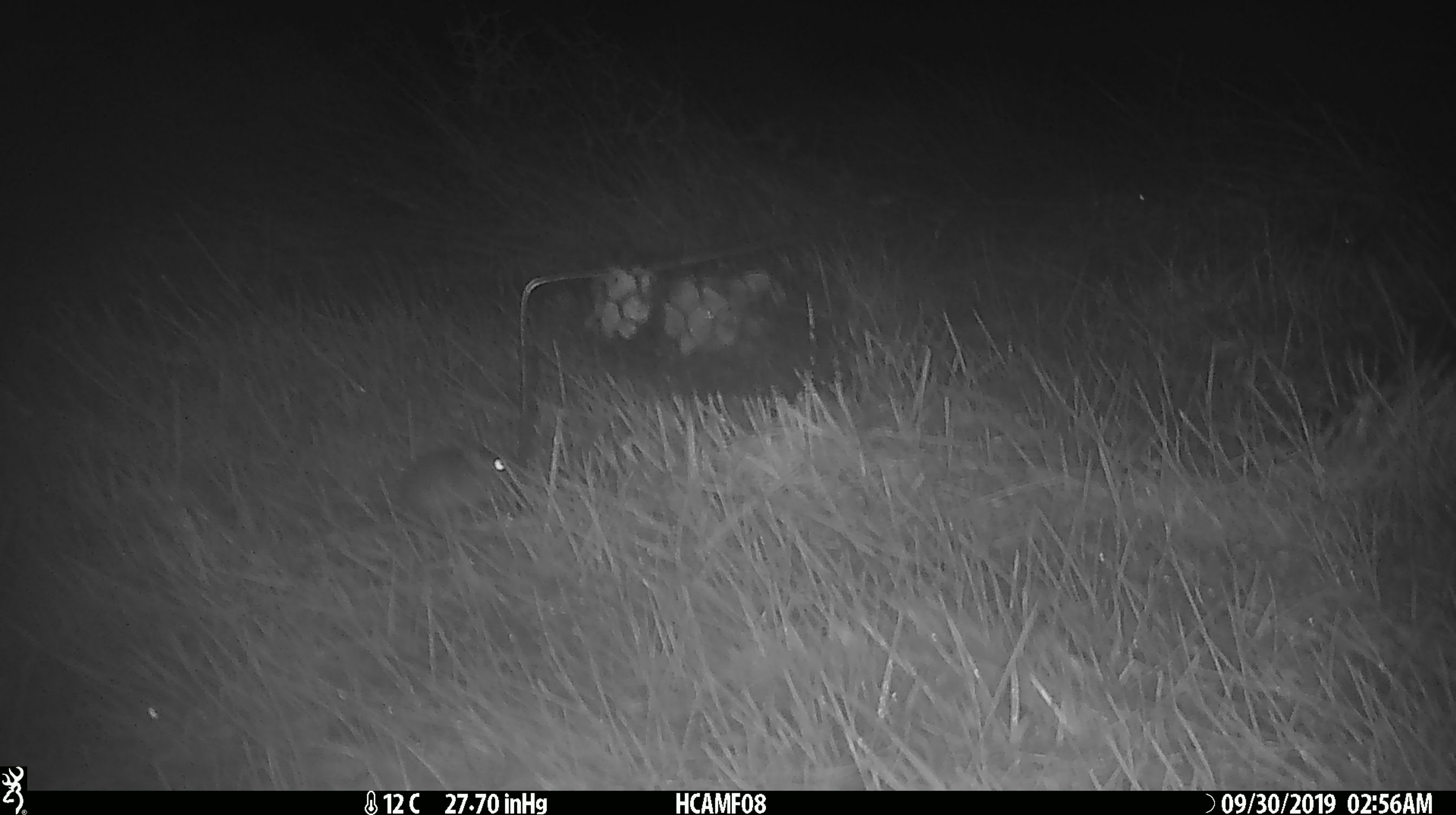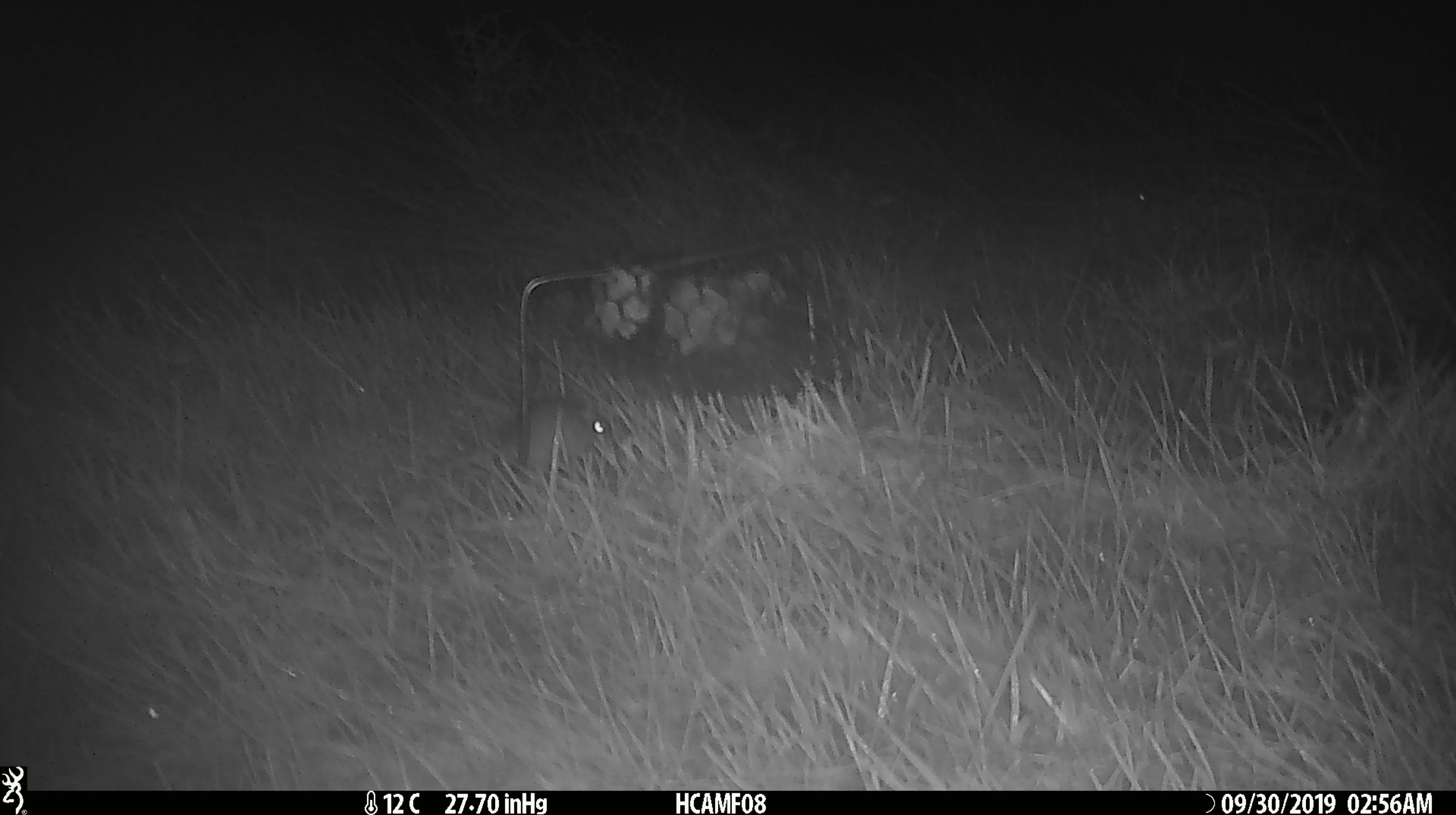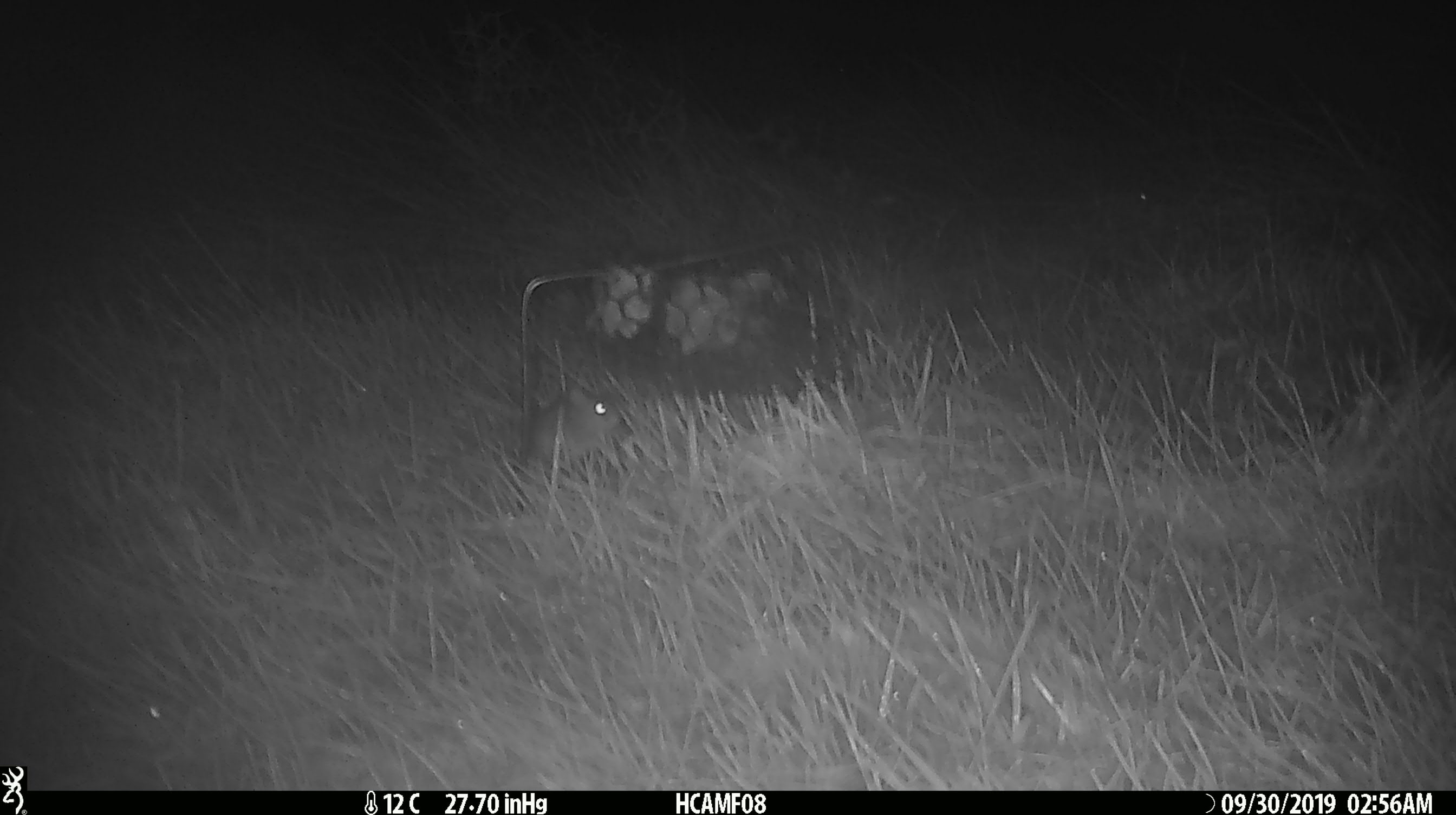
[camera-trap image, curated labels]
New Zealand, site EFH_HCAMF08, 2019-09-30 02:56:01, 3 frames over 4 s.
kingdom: Animalia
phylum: Chordata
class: Mammalia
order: Rodentia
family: Muridae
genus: Mus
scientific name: Mus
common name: mouse